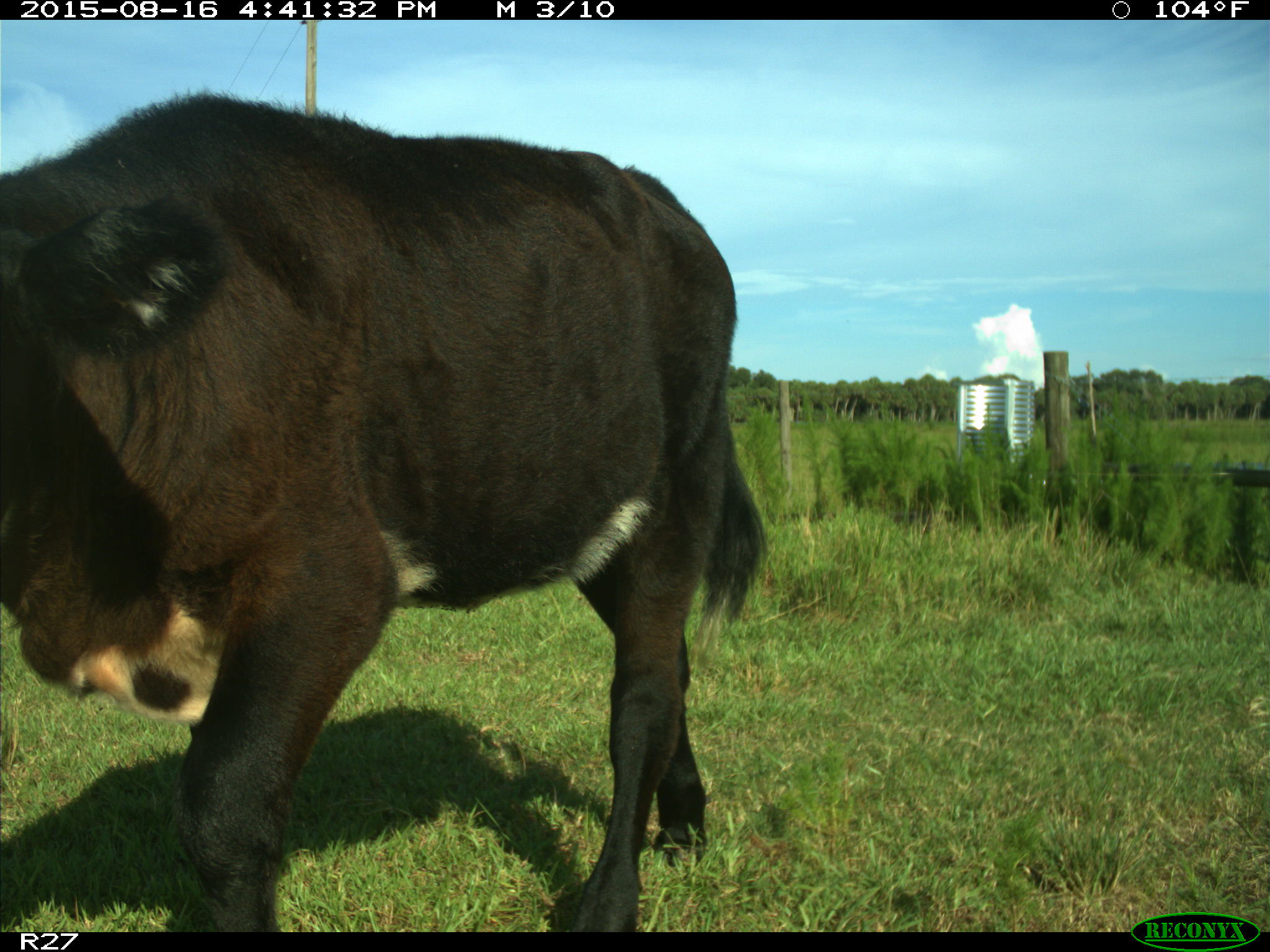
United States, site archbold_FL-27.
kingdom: Animalia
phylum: Chordata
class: Mammalia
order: Artiodactyla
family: Bovidae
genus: Bos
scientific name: Bos taurus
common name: domestic cow